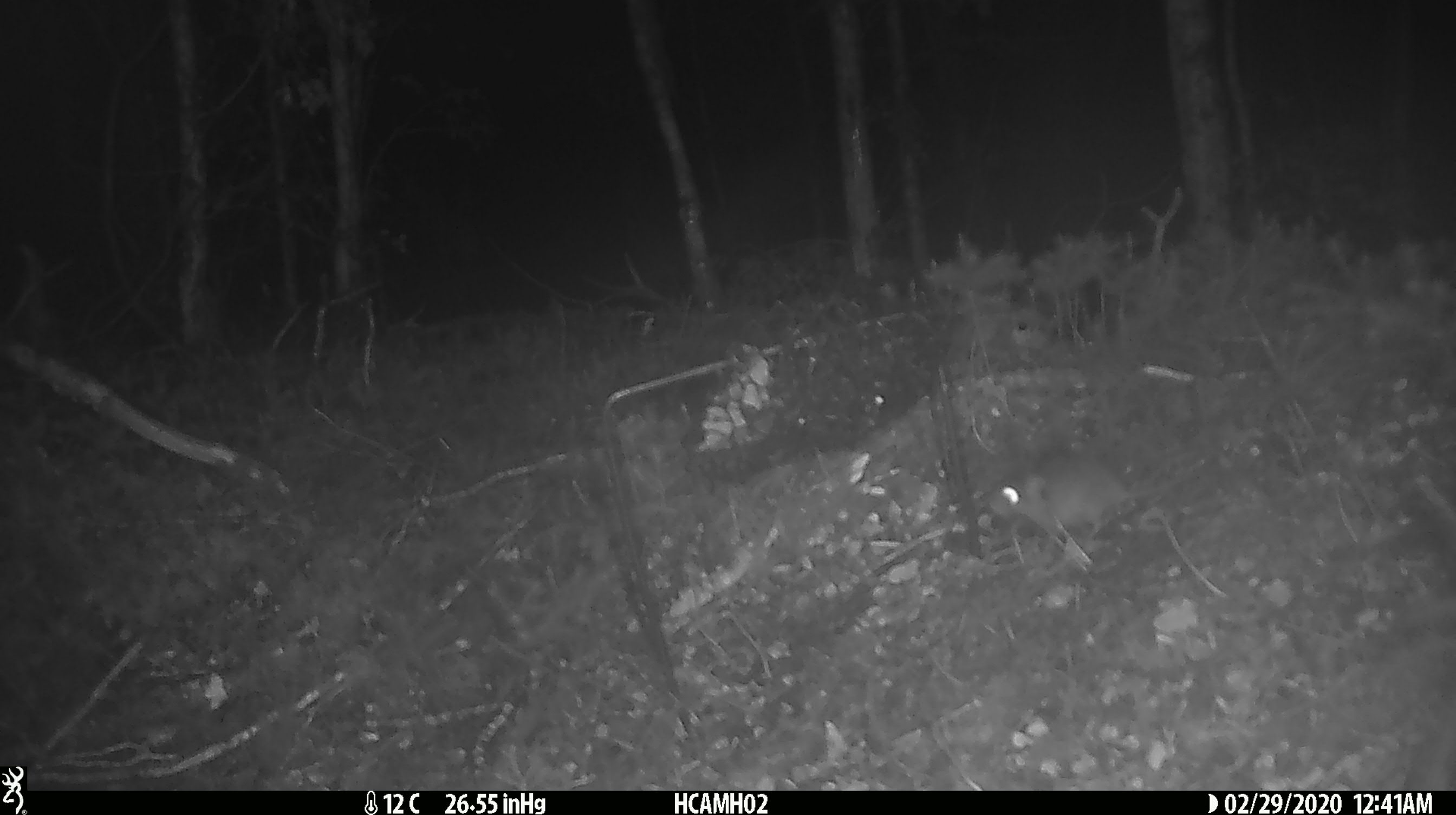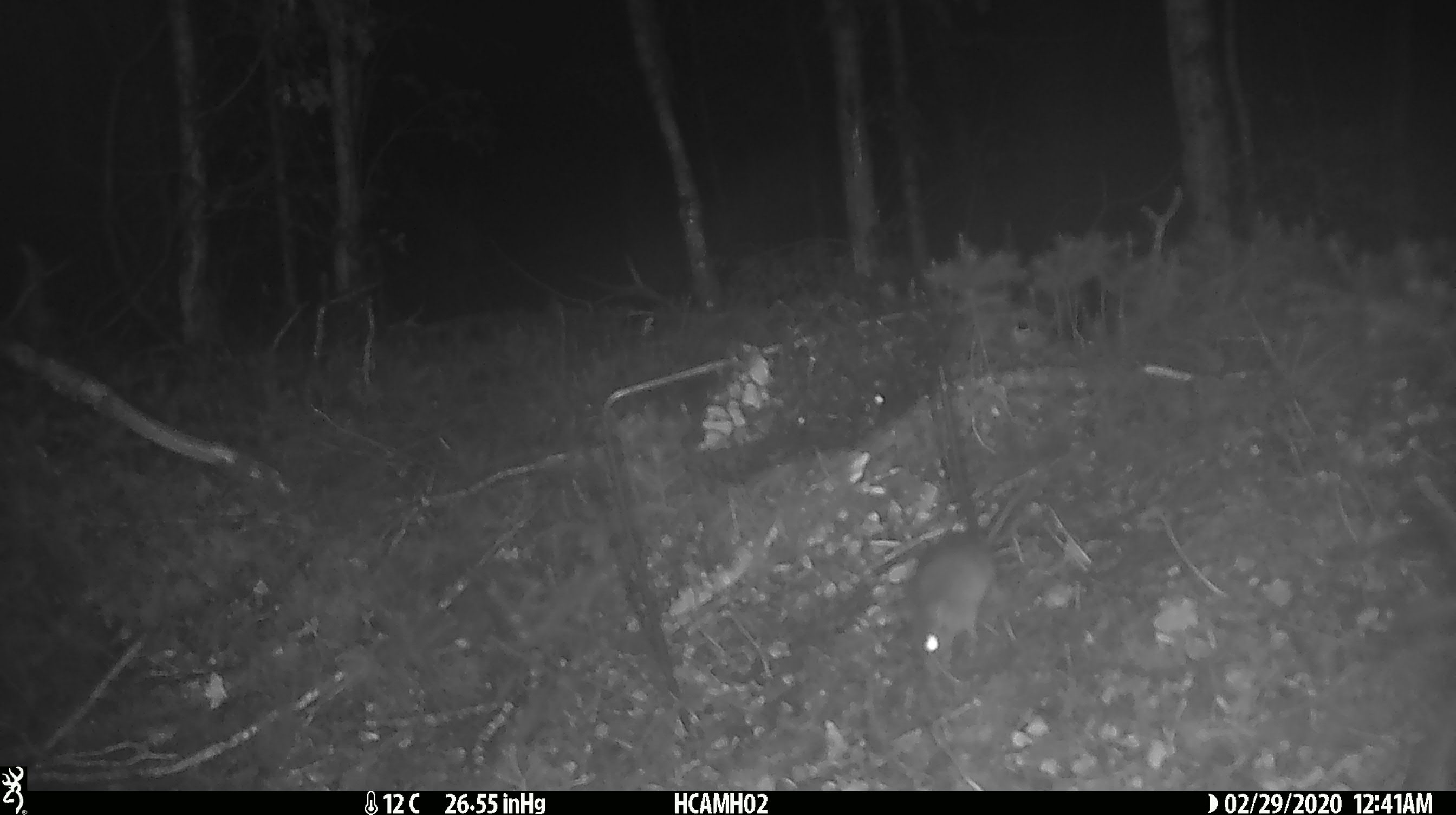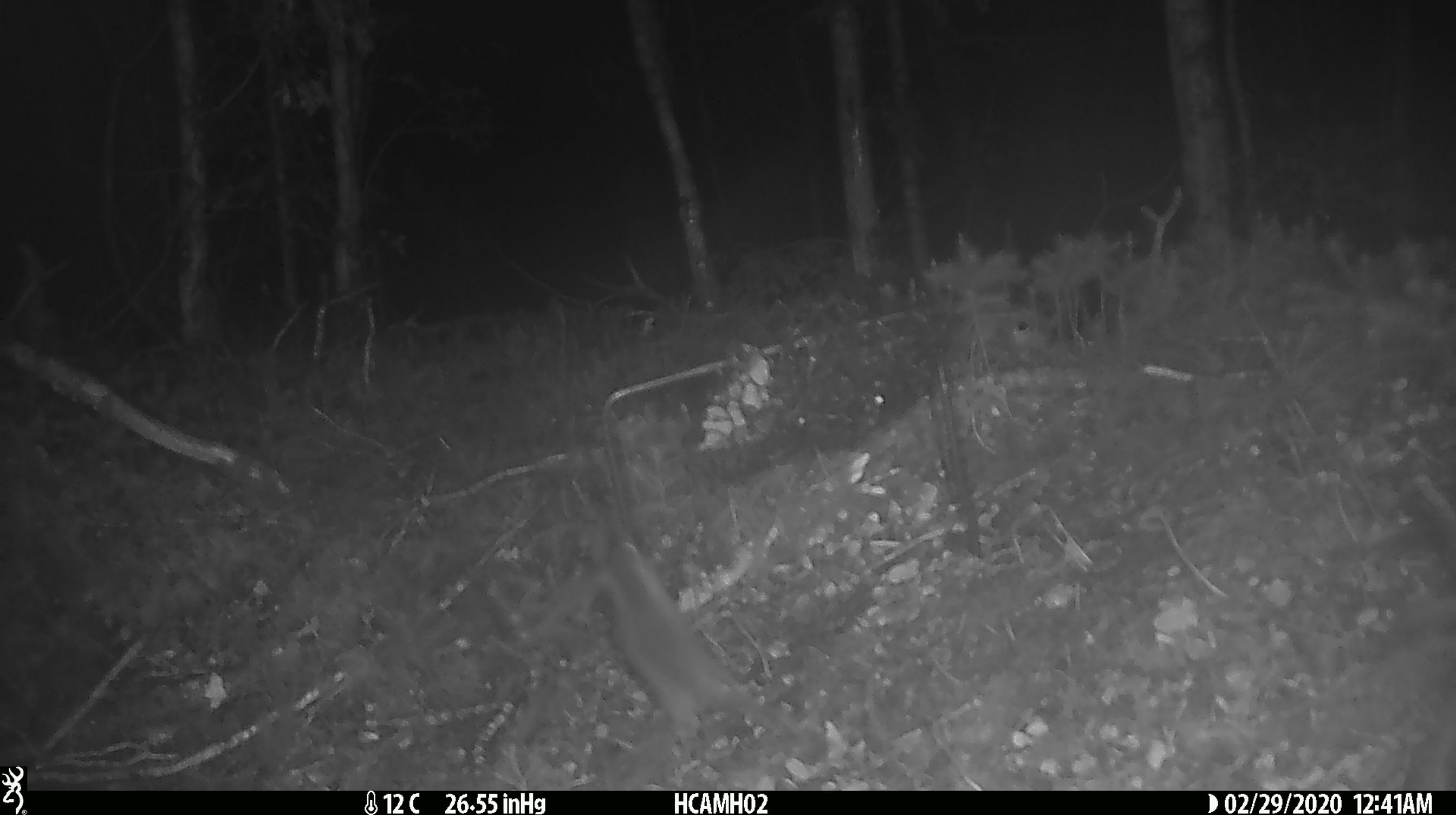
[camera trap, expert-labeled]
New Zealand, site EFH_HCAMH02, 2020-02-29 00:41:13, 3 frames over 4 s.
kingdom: Animalia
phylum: Chordata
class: Mammalia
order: Rodentia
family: Muridae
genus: Mus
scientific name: Mus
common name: mouse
Mouse (Mus).